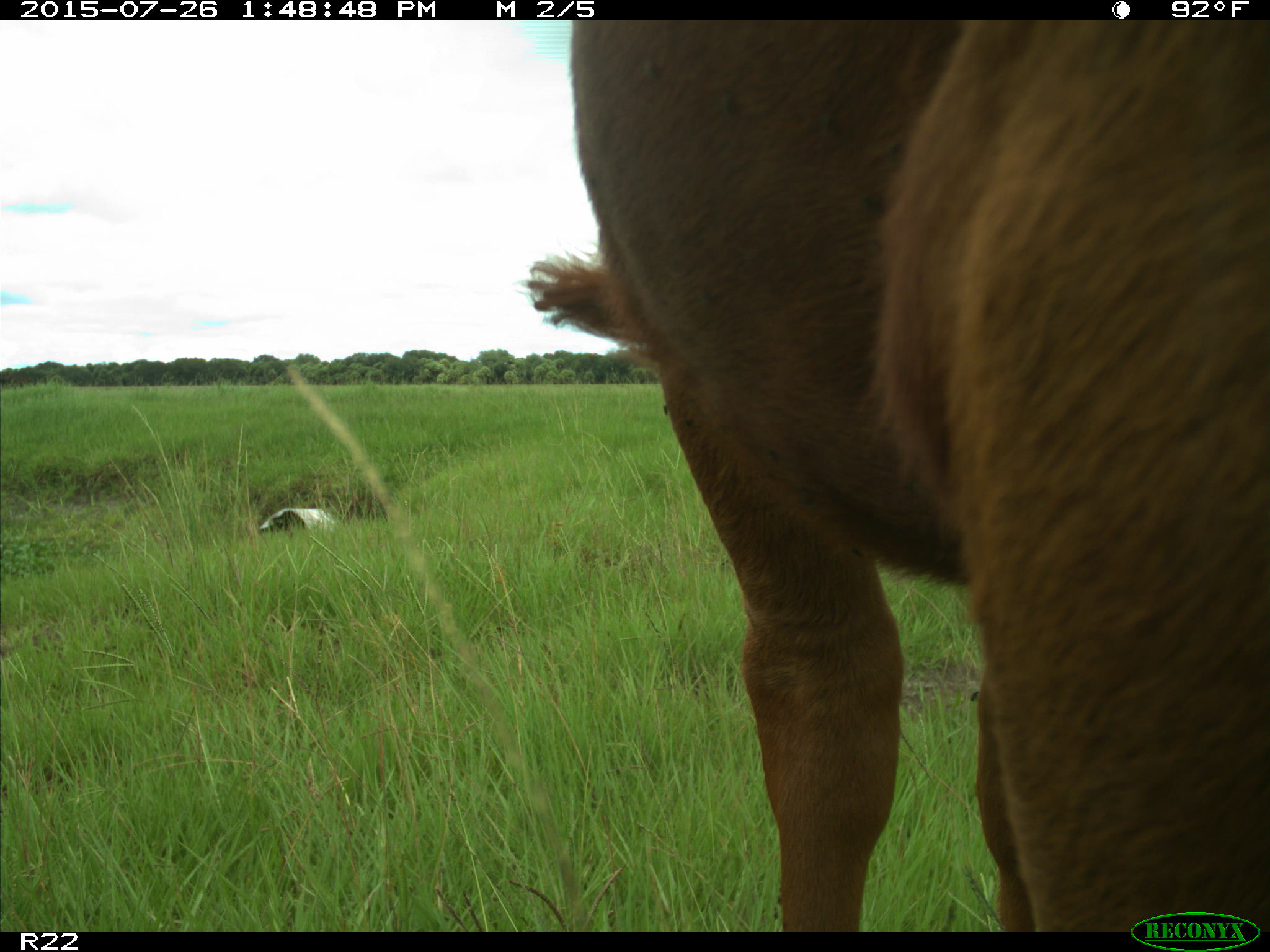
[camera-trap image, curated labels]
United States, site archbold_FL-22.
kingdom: Animalia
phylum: Chordata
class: Mammalia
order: Artiodactyla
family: Bovidae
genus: Bos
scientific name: Bos taurus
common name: domestic cow